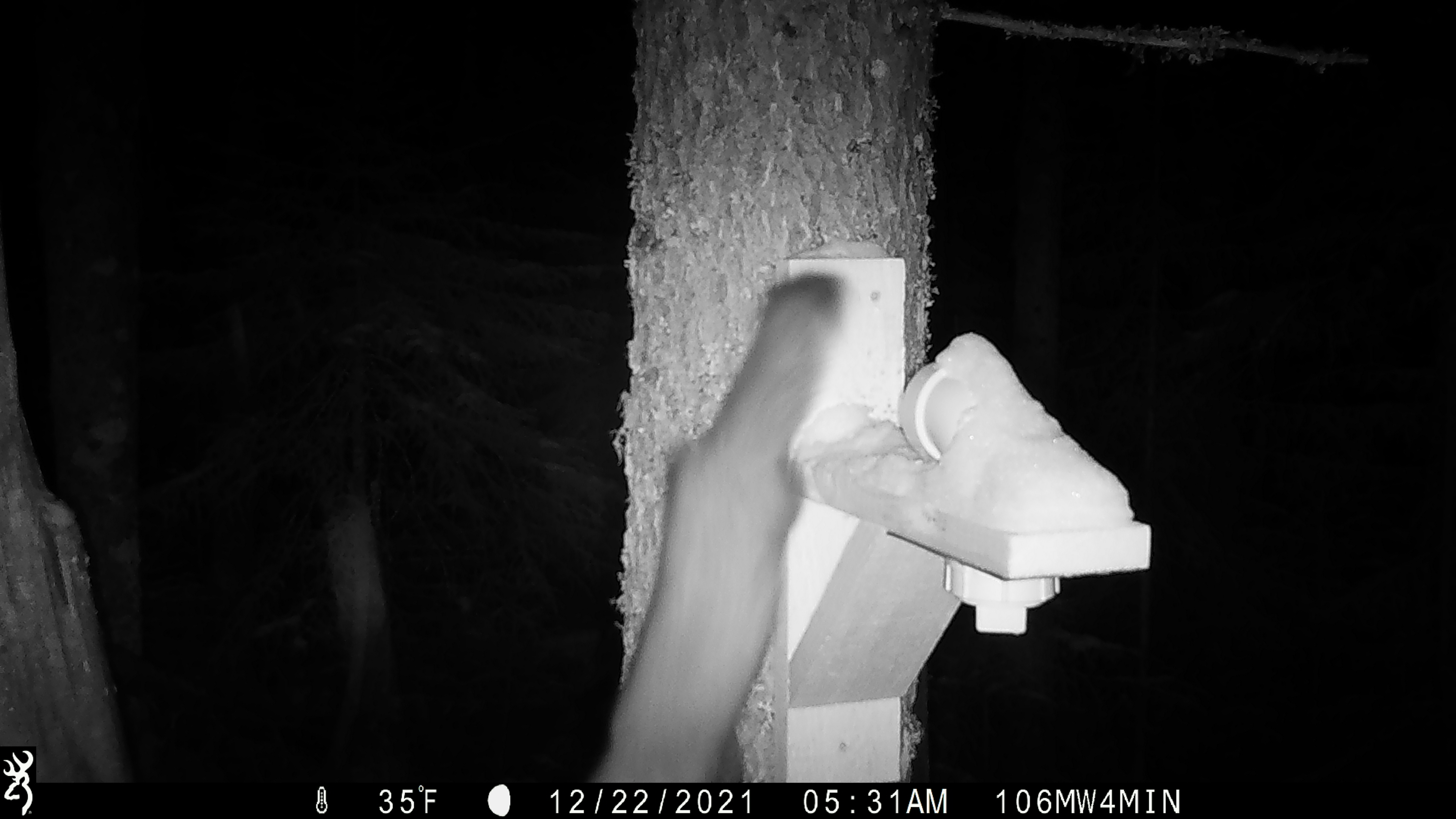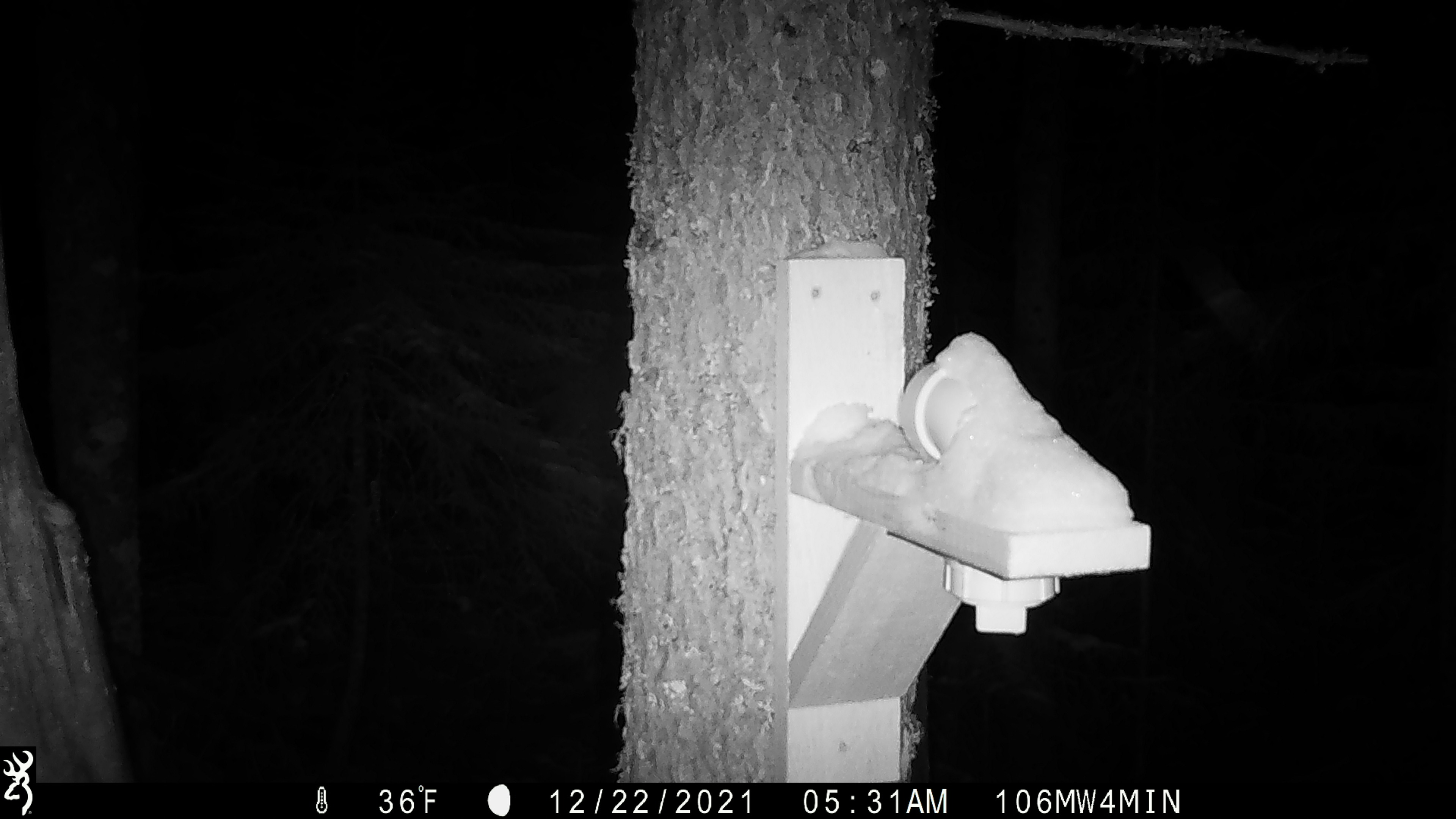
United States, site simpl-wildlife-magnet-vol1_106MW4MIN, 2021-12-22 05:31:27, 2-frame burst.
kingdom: Animalia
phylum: Chordata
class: Mammalia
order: Carnivora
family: Mustelidae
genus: Martes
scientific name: Martes americana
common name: american marten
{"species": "american marten (Martes americana)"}